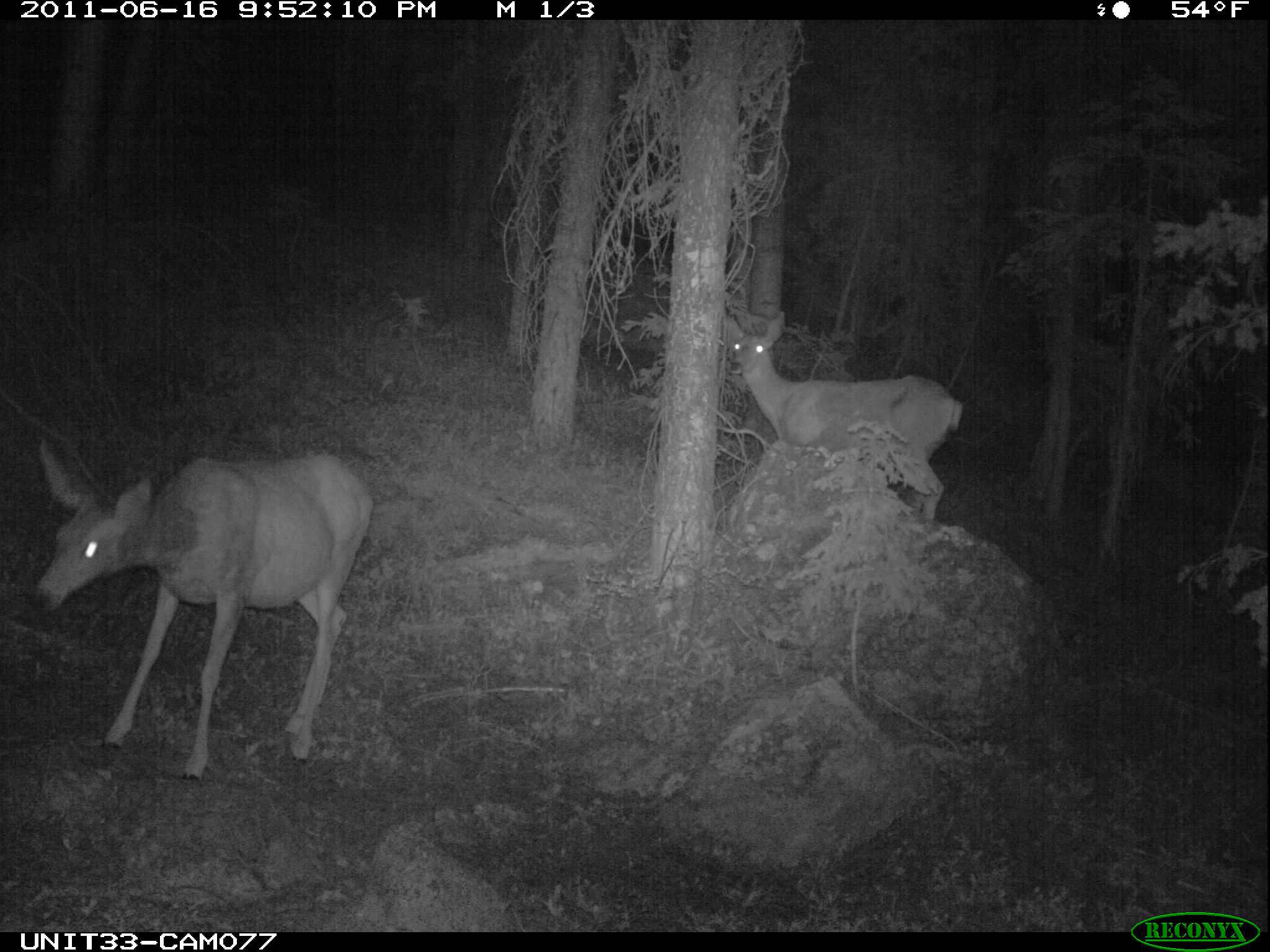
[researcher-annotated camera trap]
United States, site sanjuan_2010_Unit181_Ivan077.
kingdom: Animalia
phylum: Chordata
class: Mammalia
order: Artiodactyla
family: Cervidae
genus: Odocoileus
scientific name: Odocoileus hemionus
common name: mule deer